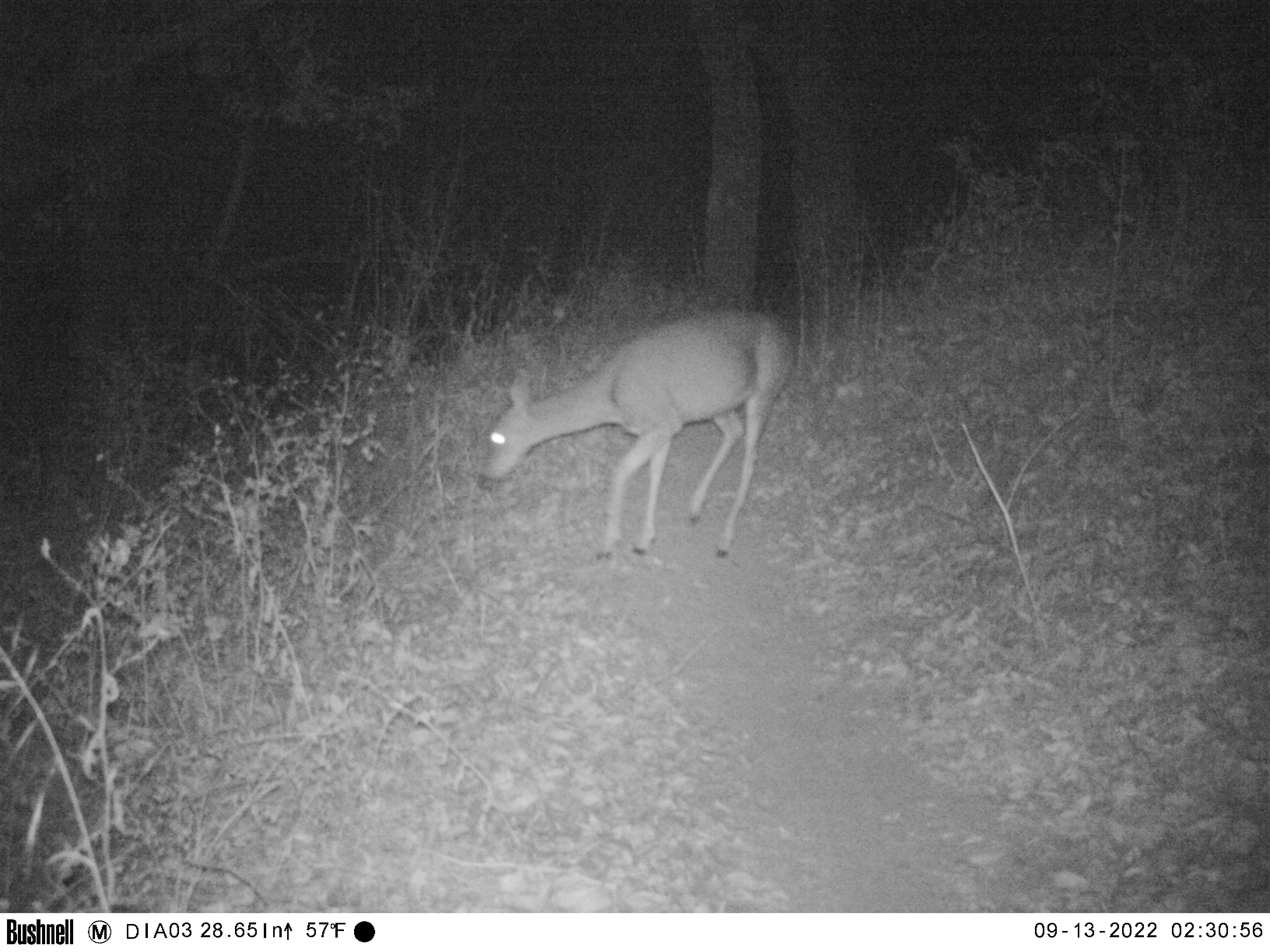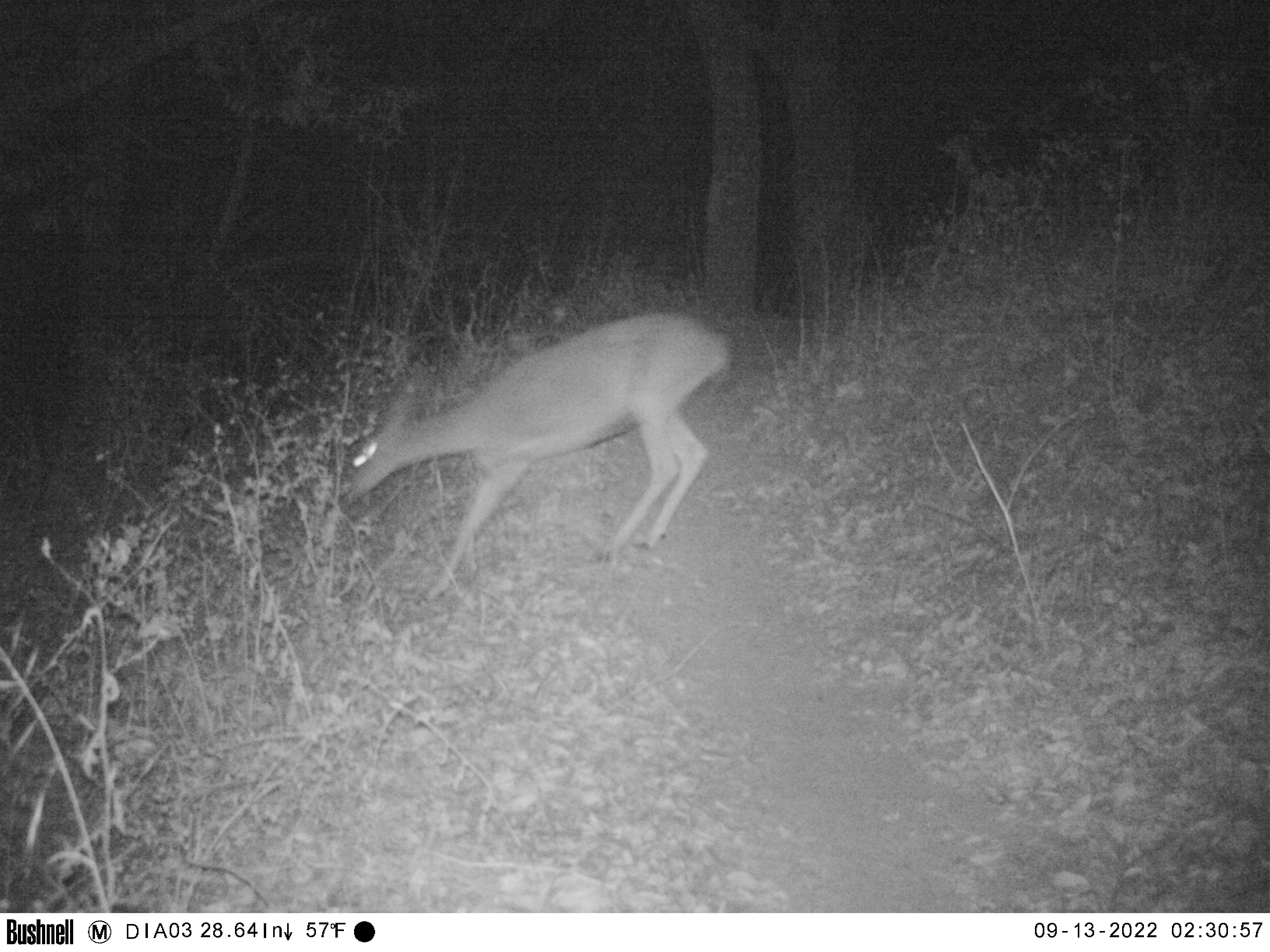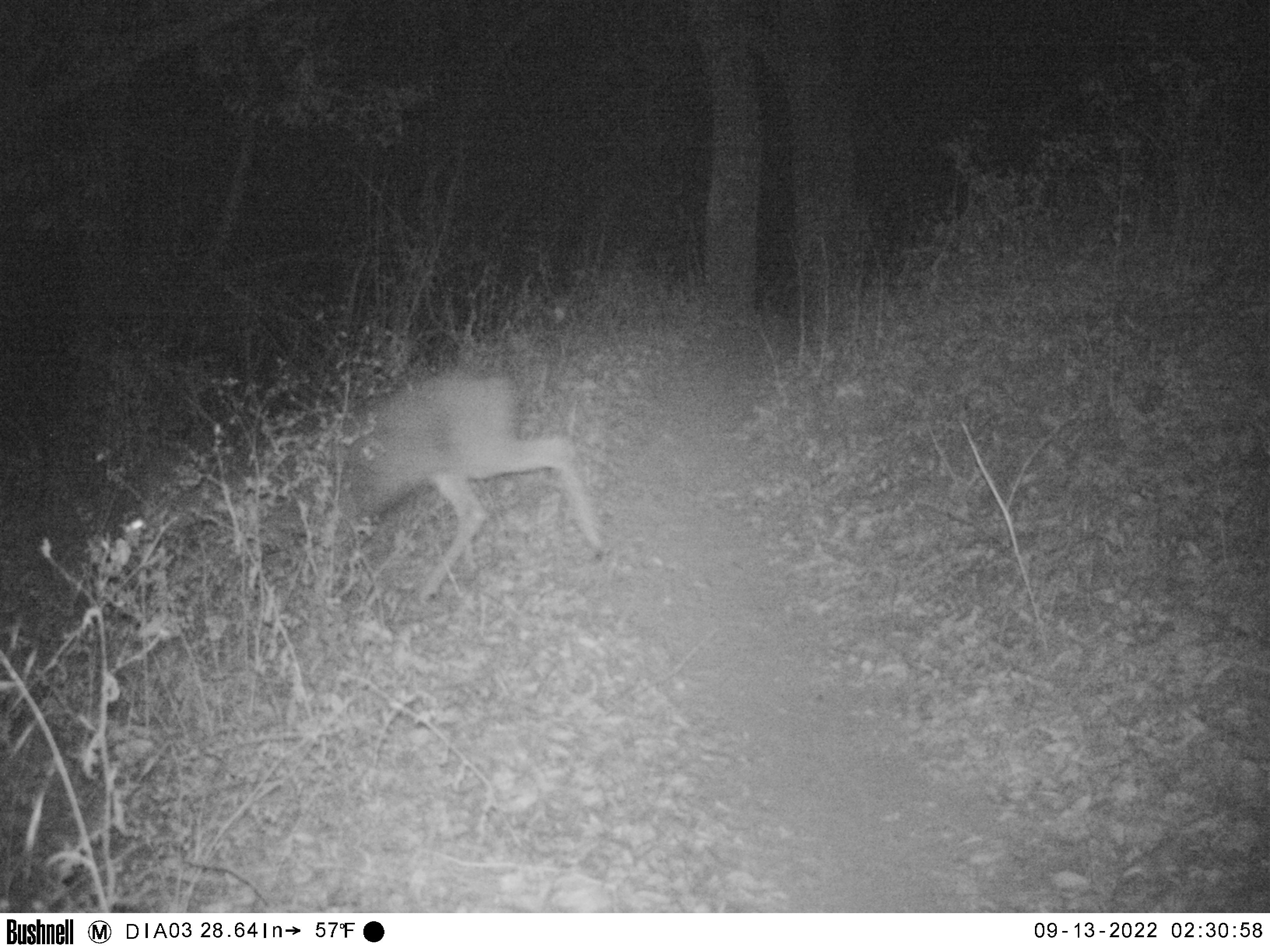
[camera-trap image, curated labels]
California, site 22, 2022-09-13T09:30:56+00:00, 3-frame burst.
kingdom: Animalia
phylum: Chordata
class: Mammalia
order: Artiodactyla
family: Cervidae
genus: Odocoileus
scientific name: Odocoileus hemionus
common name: mule deer